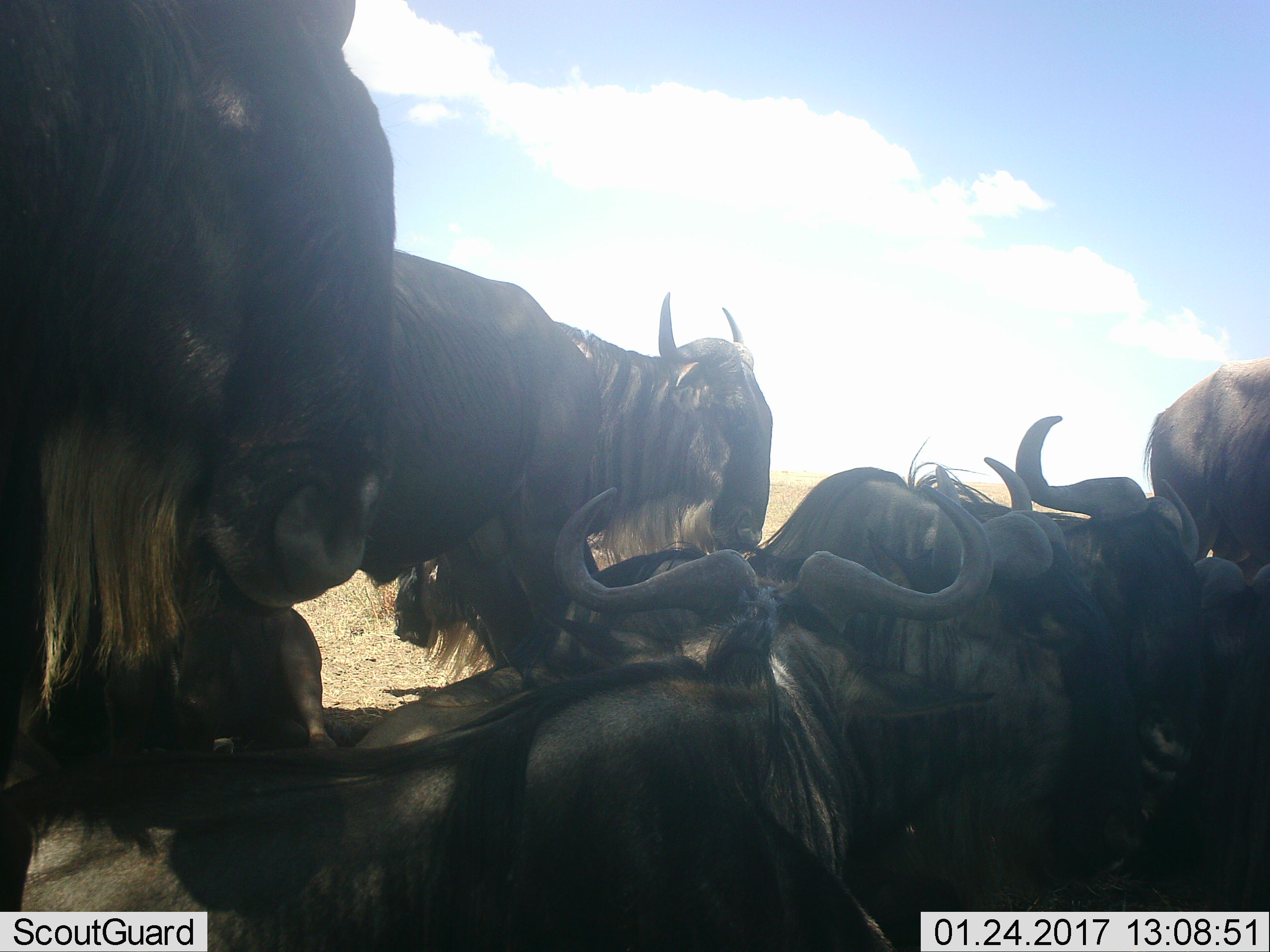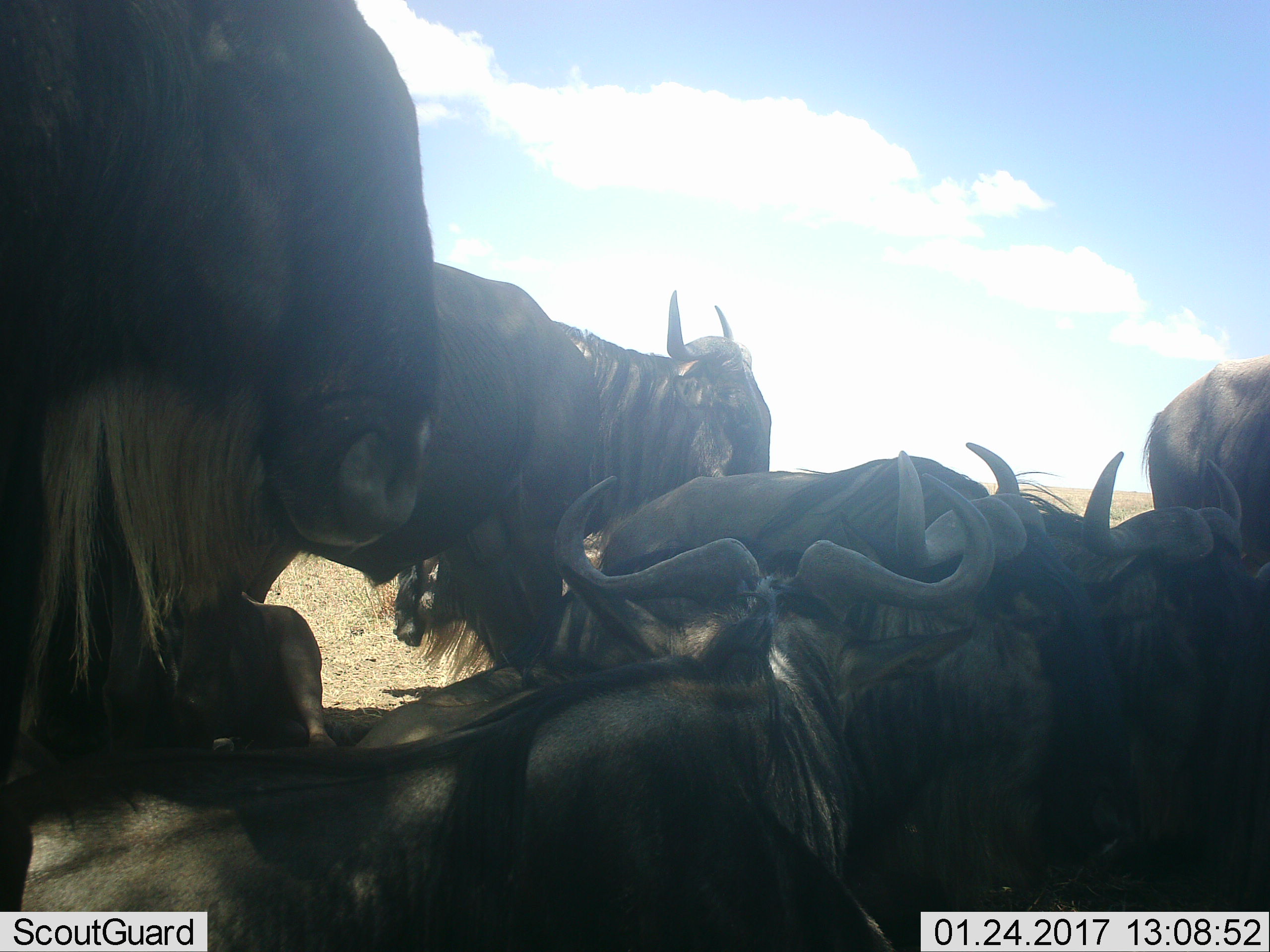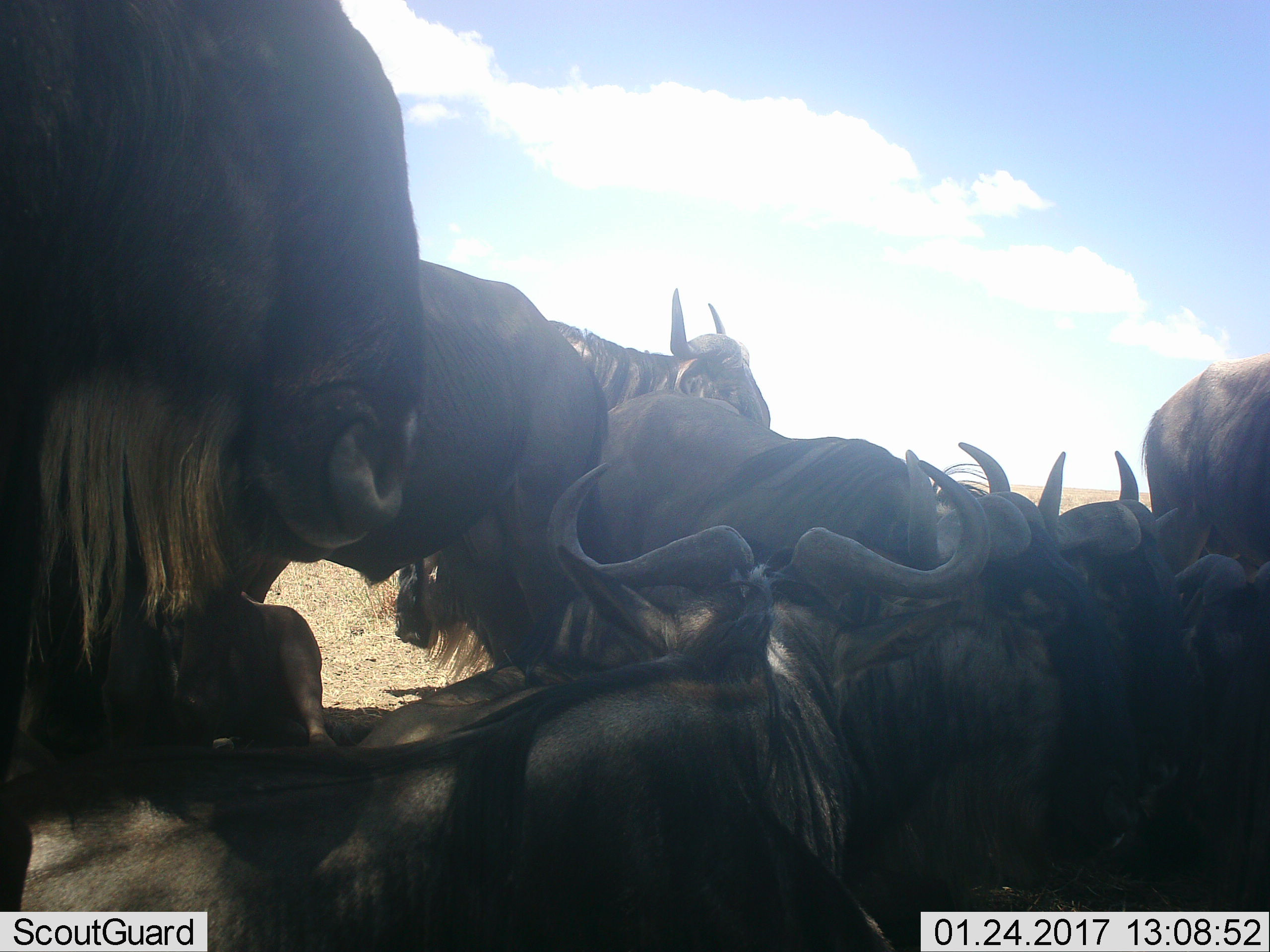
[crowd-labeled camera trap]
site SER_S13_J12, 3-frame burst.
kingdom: Animalia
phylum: Chordata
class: Mammalia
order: Artiodactyla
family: Bovidae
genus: Connochaetes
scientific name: Connochaetes taurinus taurinus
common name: blue wildebeest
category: wildebeestblue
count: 7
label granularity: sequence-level